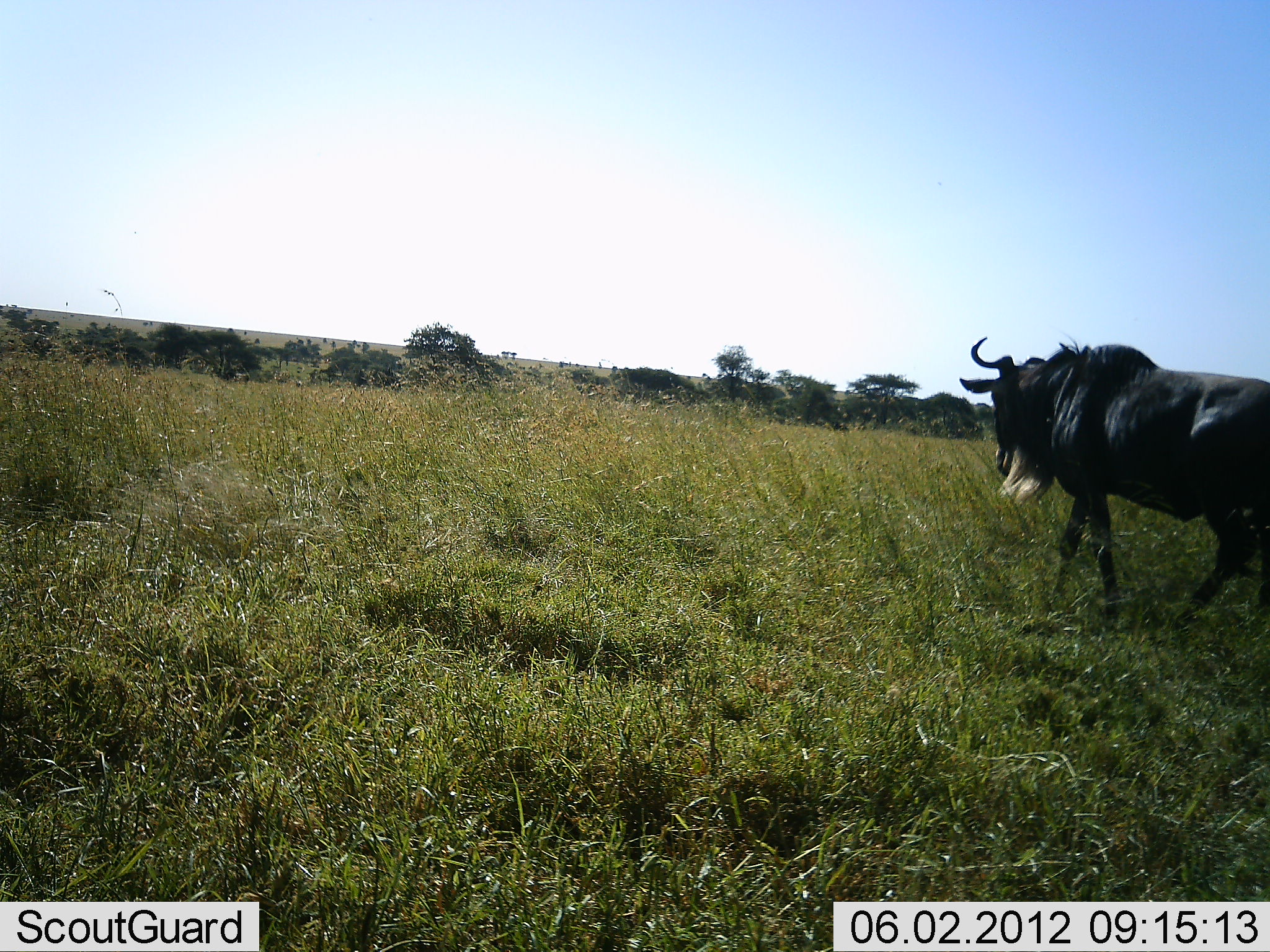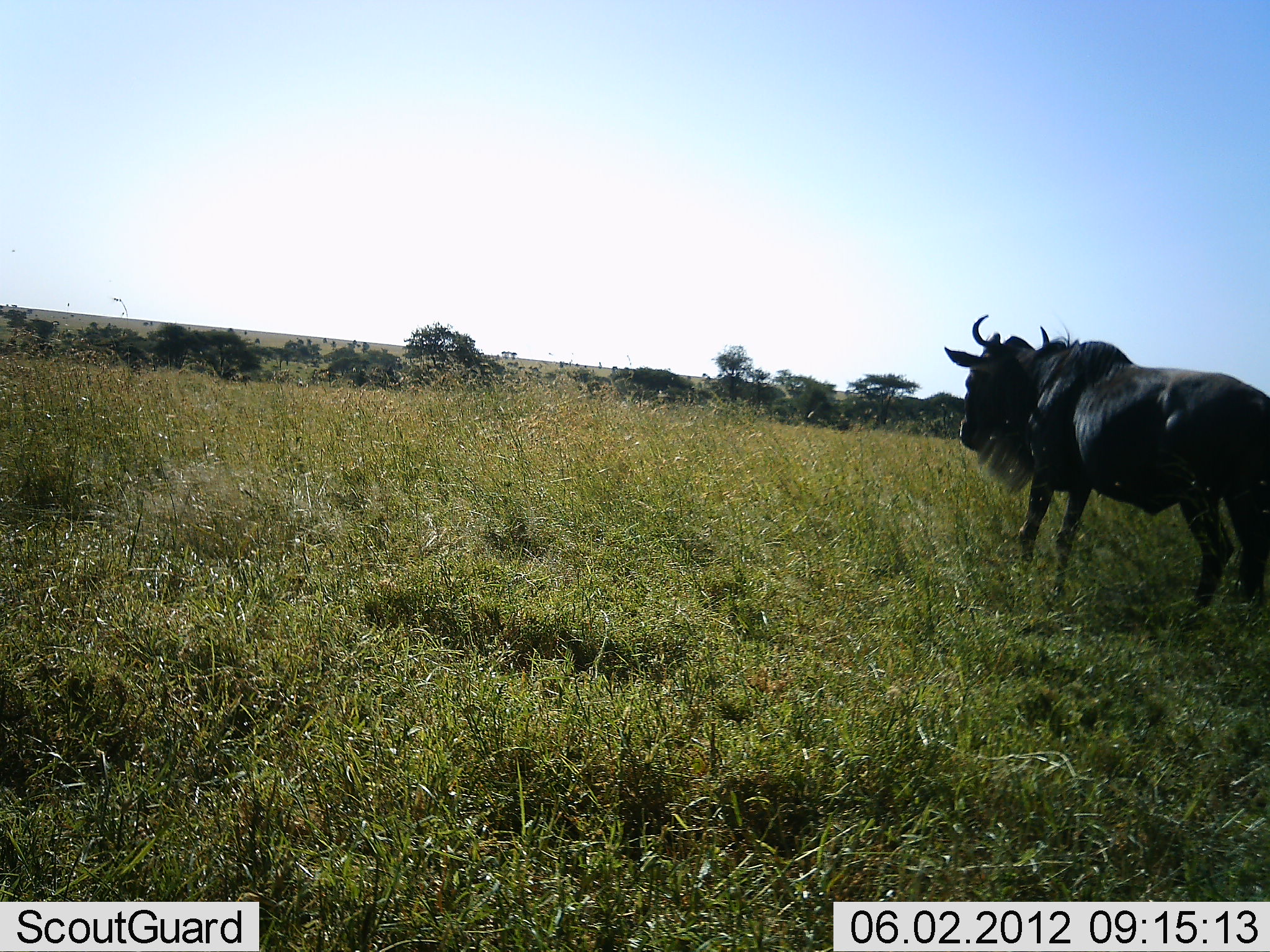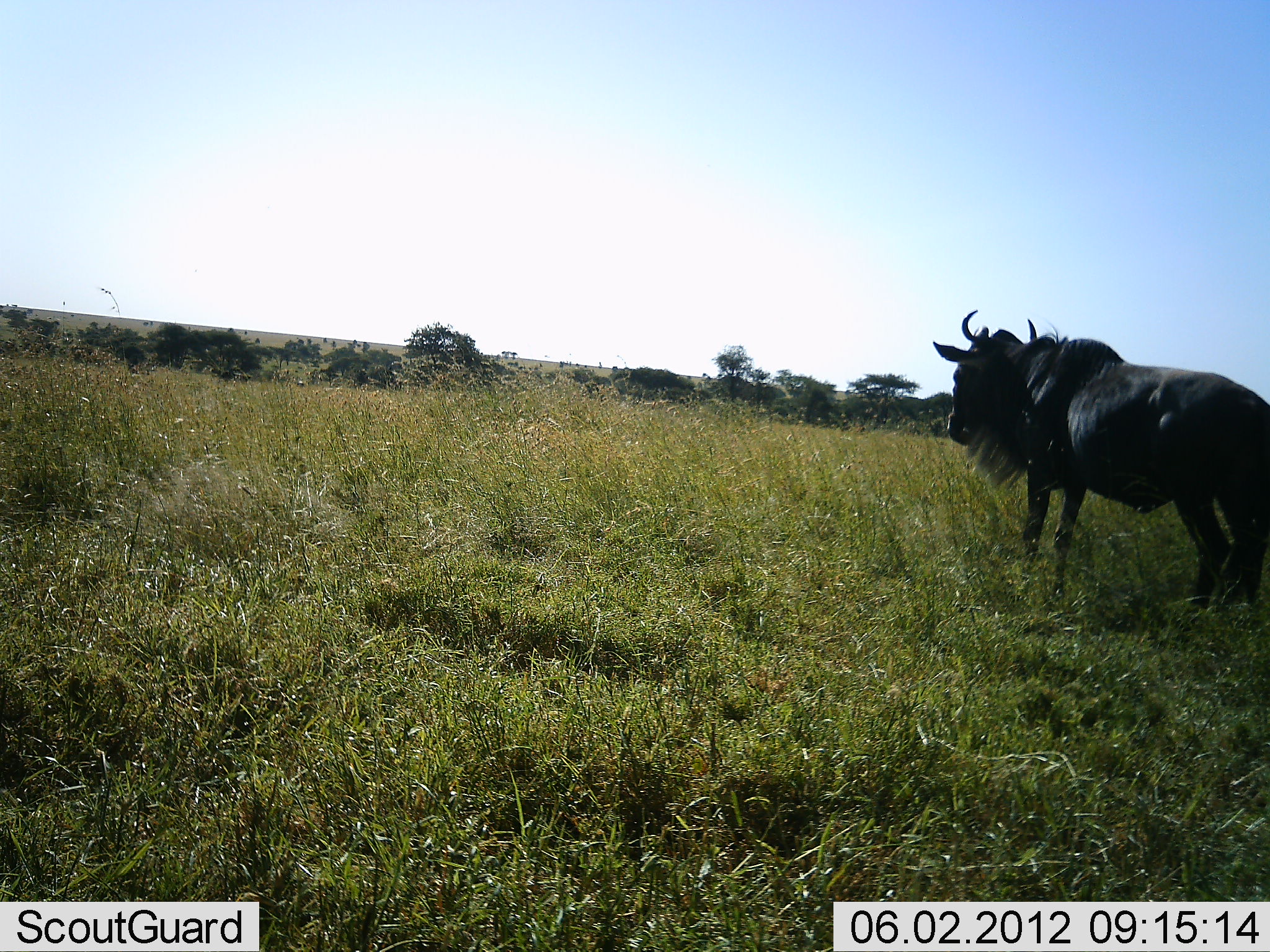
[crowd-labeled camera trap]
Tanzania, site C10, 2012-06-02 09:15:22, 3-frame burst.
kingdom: Animalia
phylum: Chordata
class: Mammalia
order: Artiodactyla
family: Bovidae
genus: Connochaetes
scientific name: Connochaetes taurinus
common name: blue wildebeest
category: wildebeest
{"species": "wildebeest (blue wildebeest) (Connochaetes taurinus)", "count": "1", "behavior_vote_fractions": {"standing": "60%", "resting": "0%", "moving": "50%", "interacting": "0%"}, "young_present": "0%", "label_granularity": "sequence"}